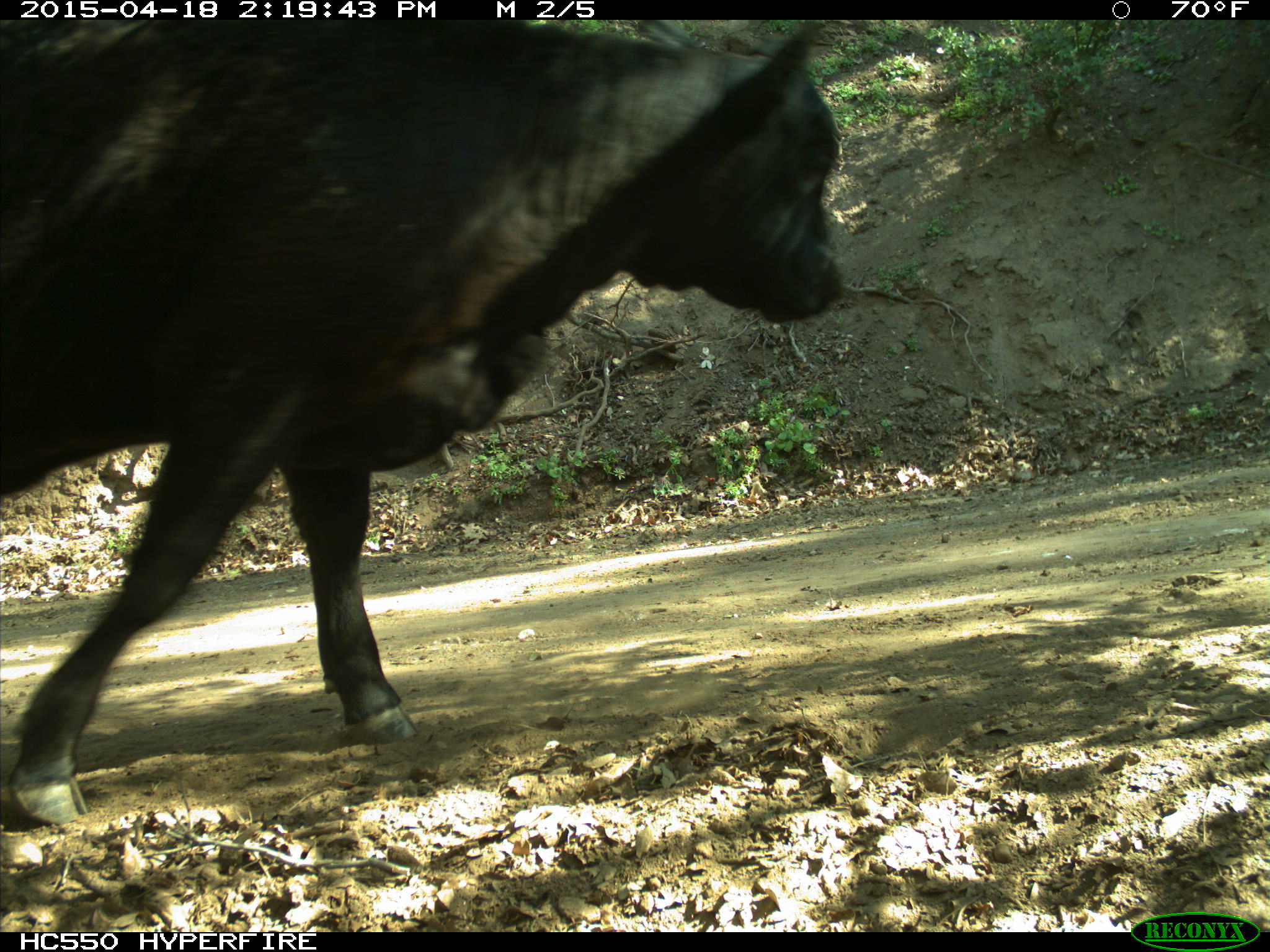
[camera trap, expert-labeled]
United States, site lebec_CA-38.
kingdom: Animalia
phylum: Chordata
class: Mammalia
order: Artiodactyla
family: Bovidae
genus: Bos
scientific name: Bos taurus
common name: domestic cow